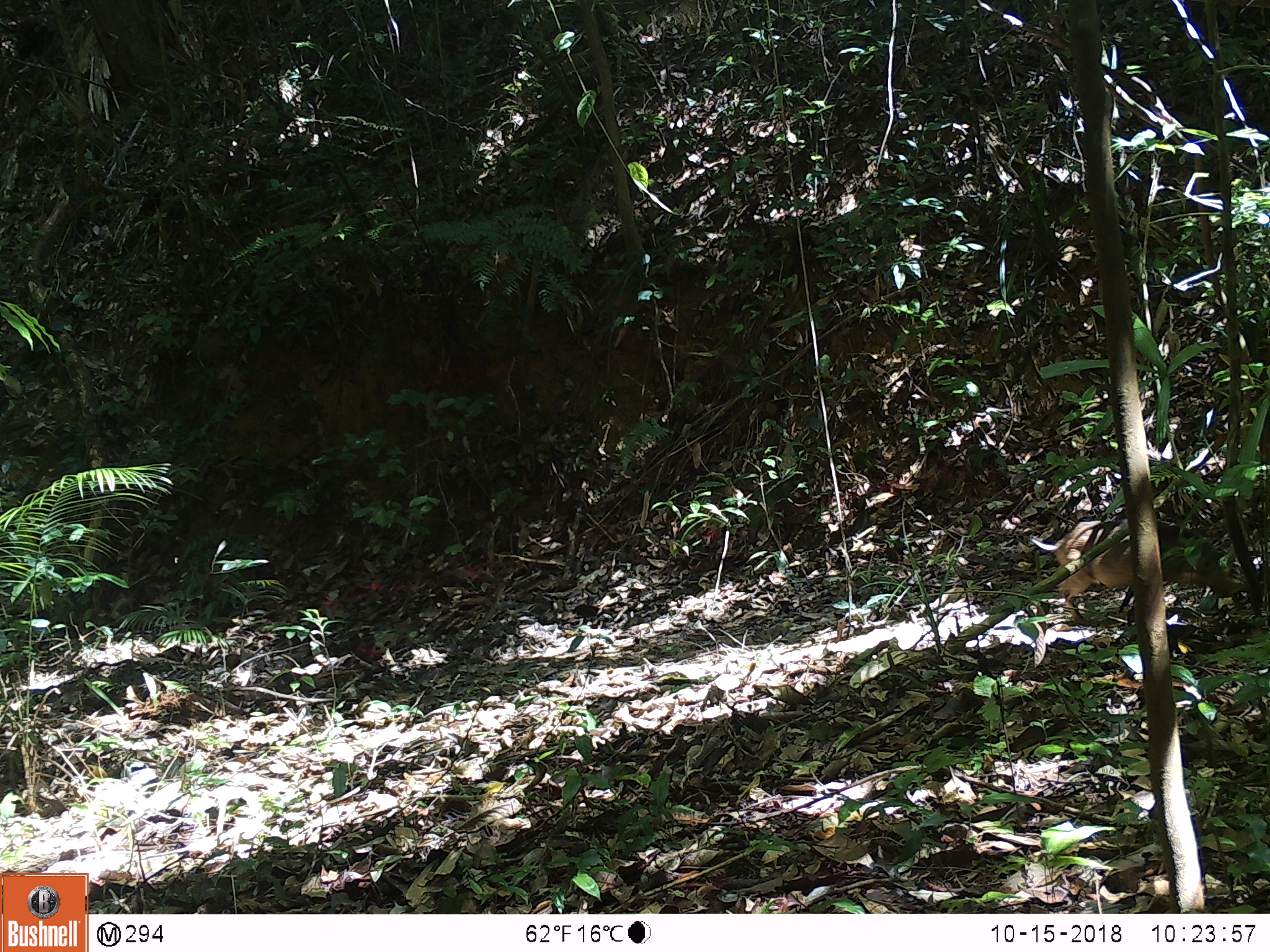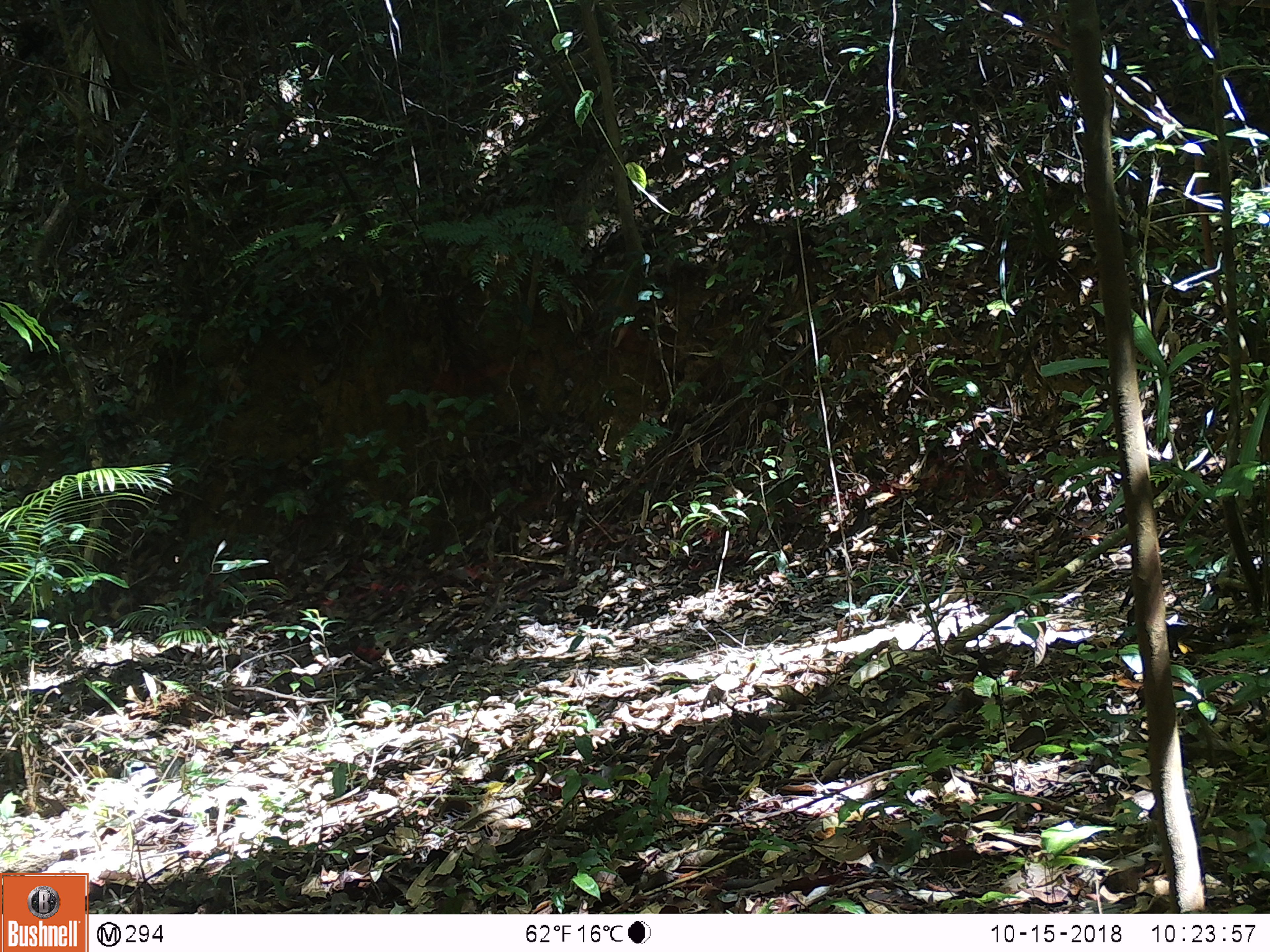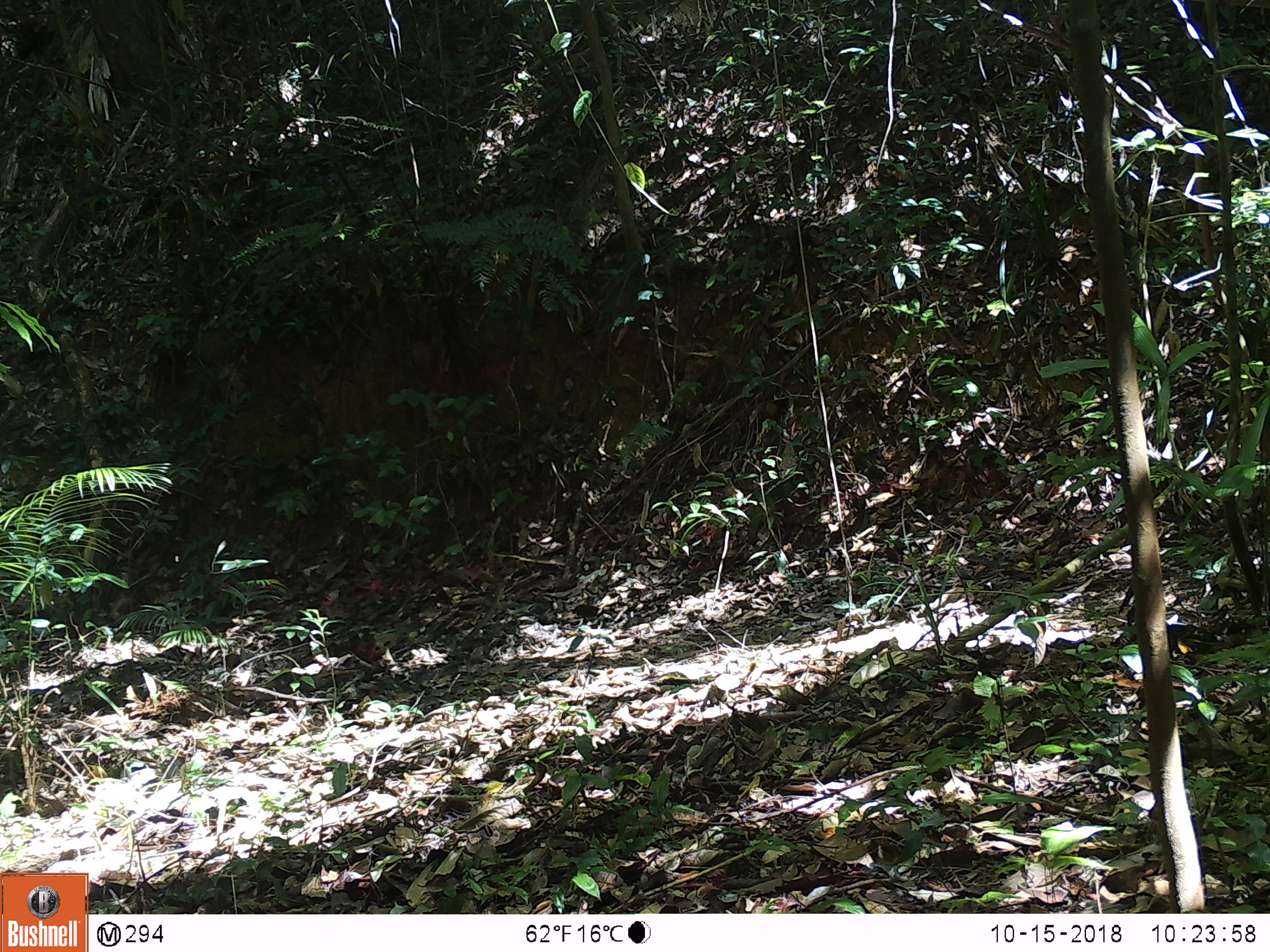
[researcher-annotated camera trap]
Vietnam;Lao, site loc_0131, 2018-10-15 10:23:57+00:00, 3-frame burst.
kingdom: Animalia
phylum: Chordata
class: Mammalia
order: Artiodactyla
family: Suidae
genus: Sus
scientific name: Sus scrofa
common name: eurasian wild pig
Eurasian wild pig (Sus scrofa). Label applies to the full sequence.